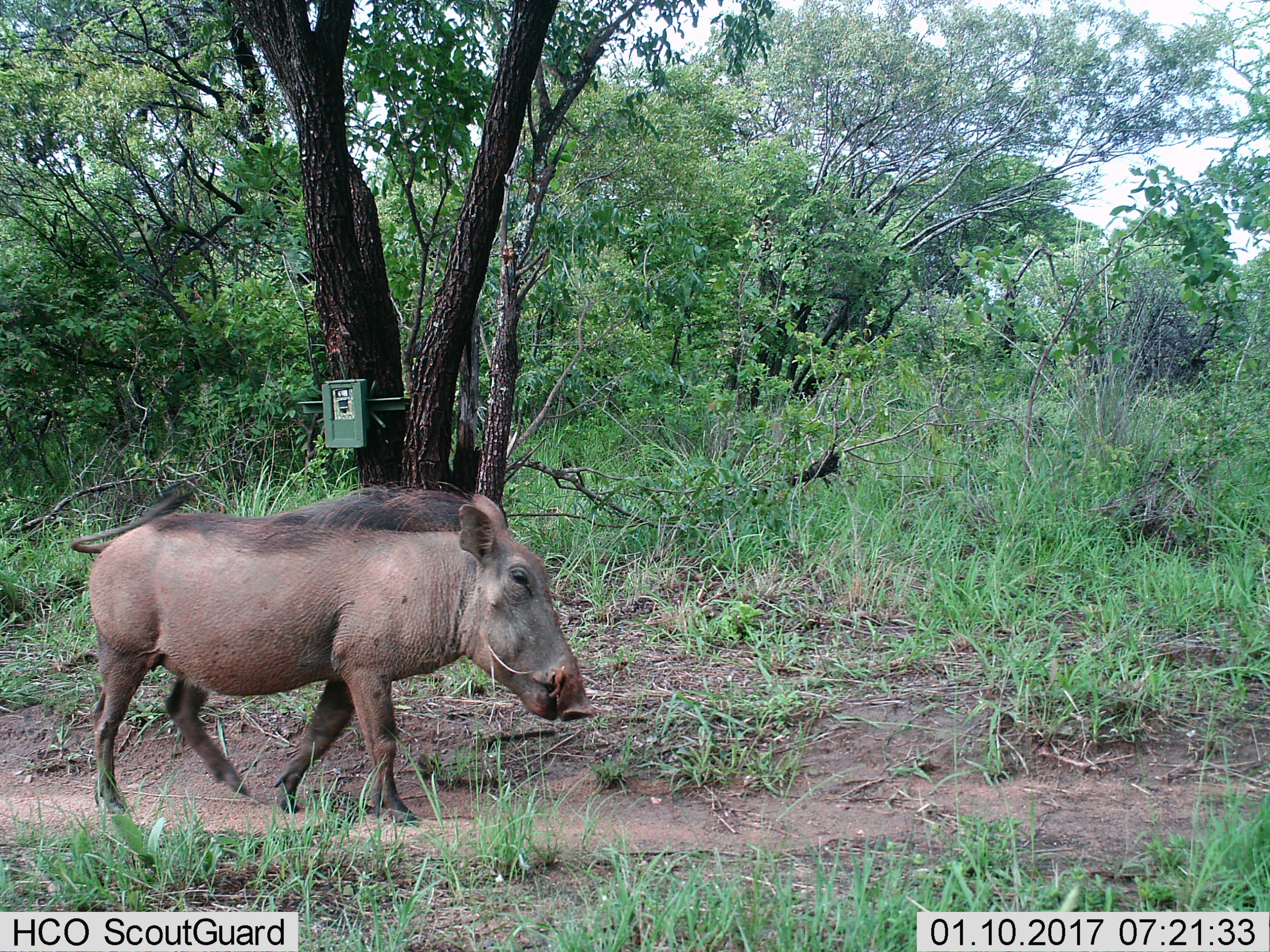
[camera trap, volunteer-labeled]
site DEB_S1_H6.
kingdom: Animalia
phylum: Chordata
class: Mammalia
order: Artiodactyla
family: Suidae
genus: Phacochoerus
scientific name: Phacochoerus africanus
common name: warthog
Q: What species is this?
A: Warthog (Phacochoerus africanus).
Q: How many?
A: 1.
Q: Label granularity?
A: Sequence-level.